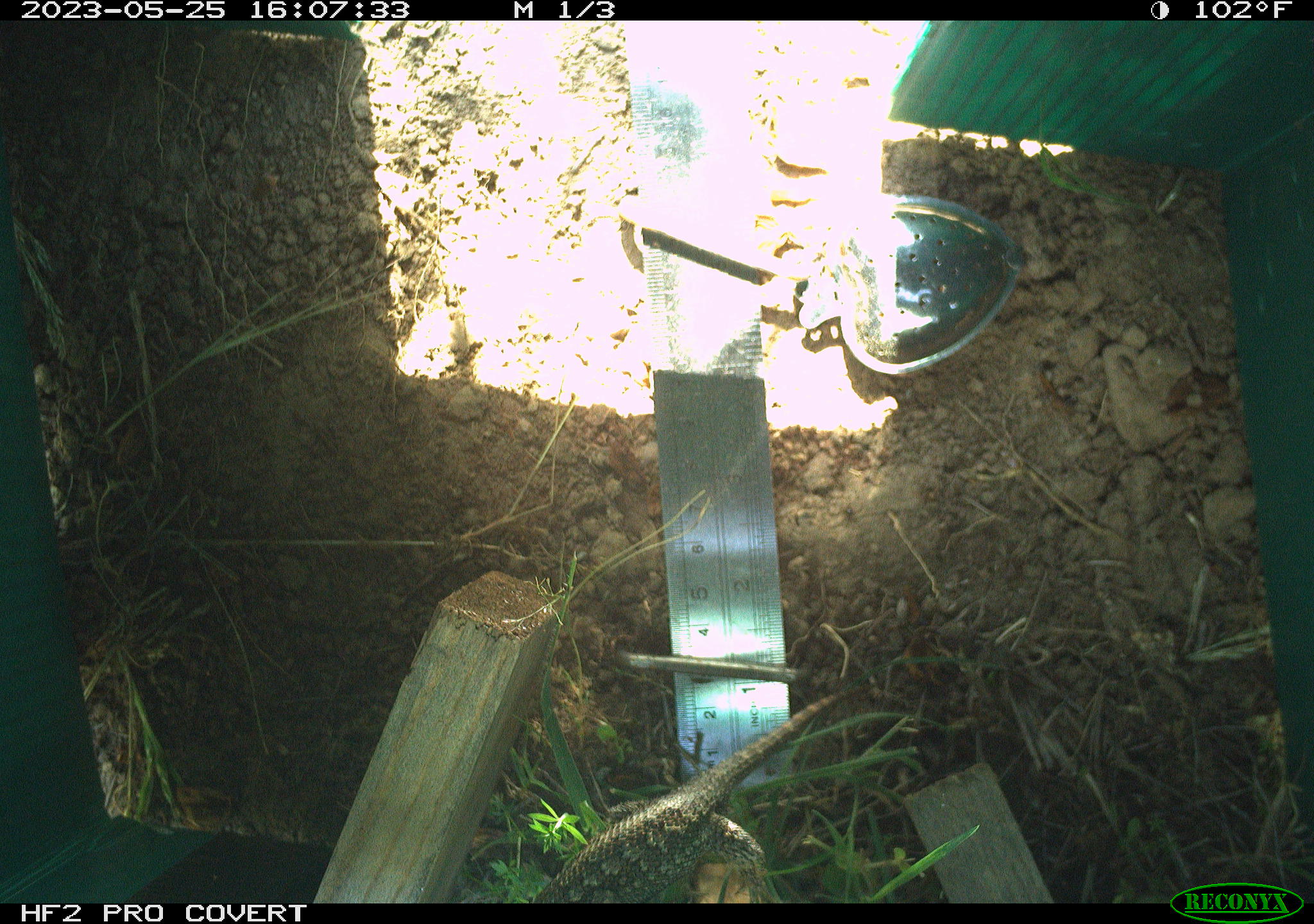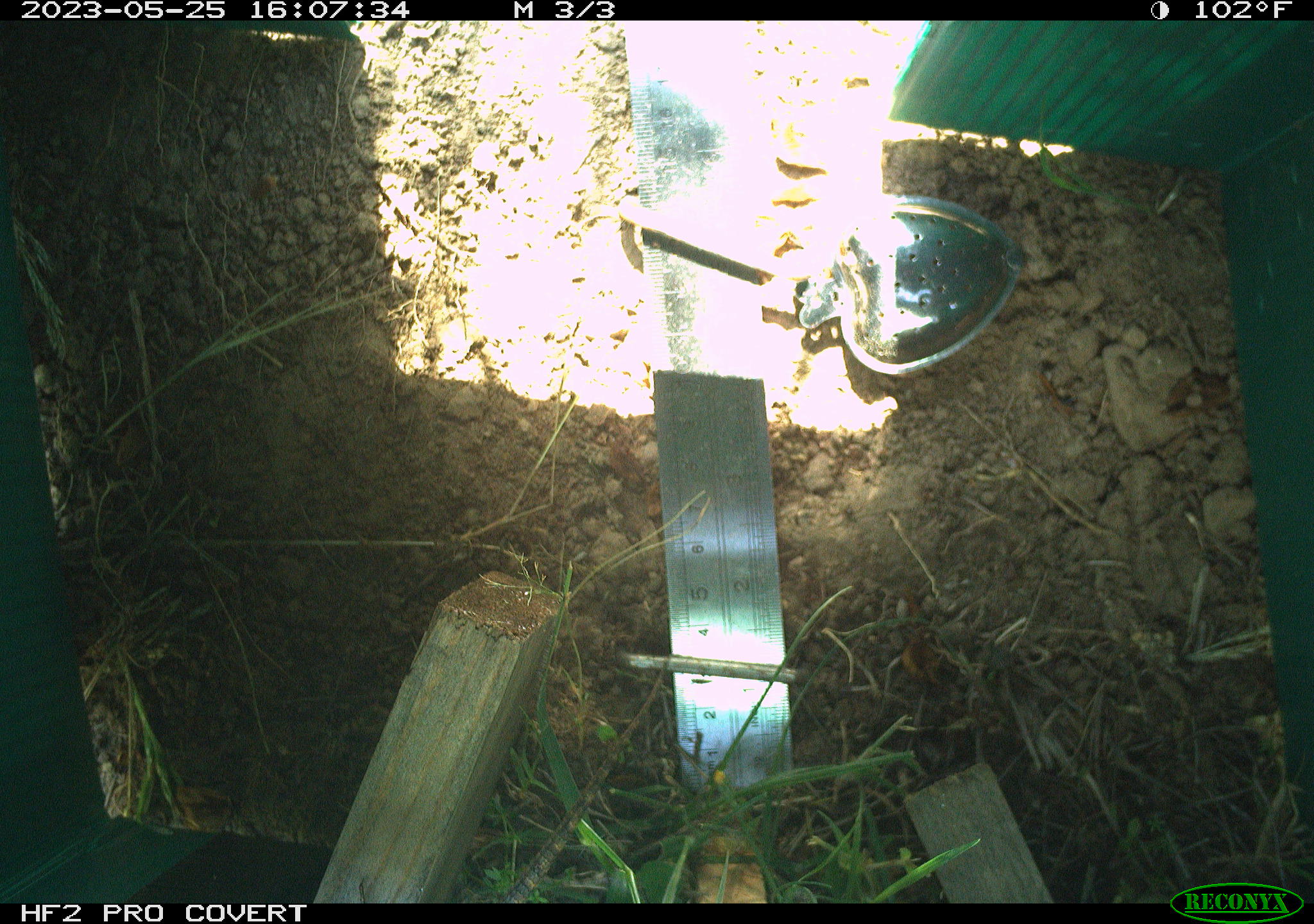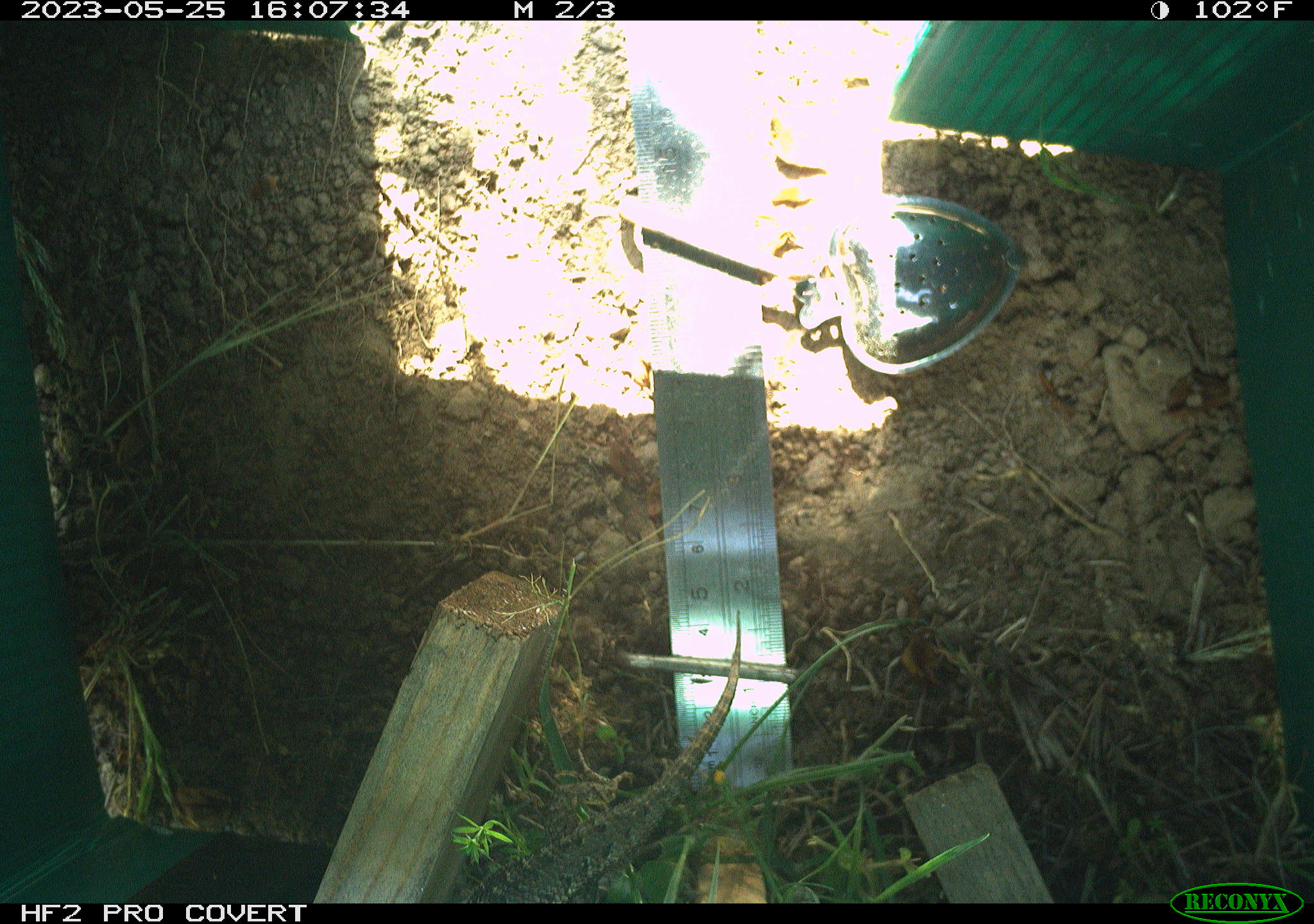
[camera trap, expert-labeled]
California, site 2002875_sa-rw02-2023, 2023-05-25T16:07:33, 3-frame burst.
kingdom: Animalia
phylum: Chordata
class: Reptilia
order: Squamata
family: Phrynosomatidae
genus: Sceloporus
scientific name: Sceloporus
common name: spiny lizards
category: sceloporus species